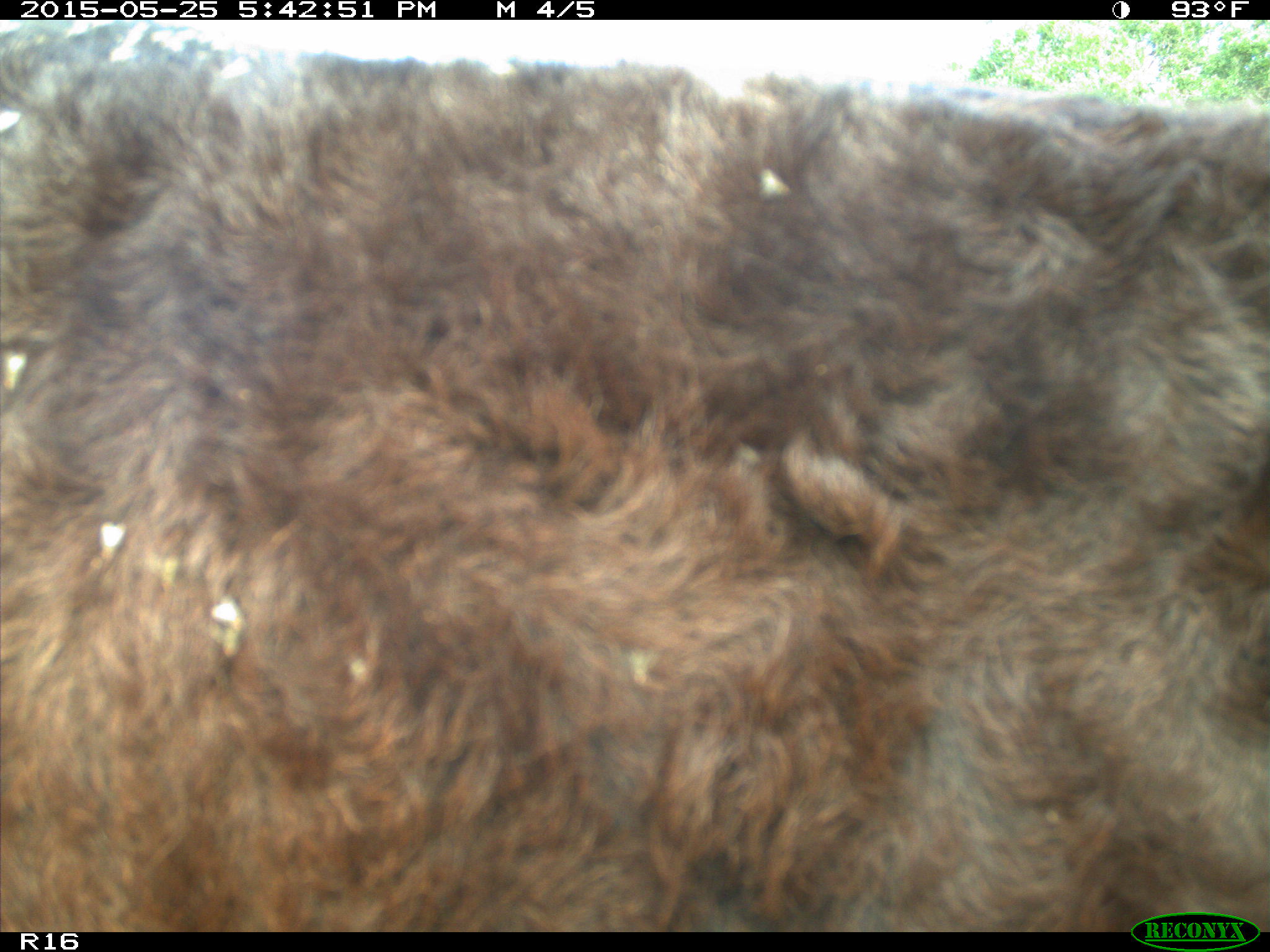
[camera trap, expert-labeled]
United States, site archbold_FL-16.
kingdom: Animalia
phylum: Chordata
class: Mammalia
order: Artiodactyla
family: Bovidae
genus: Bos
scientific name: Bos taurus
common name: domestic cow